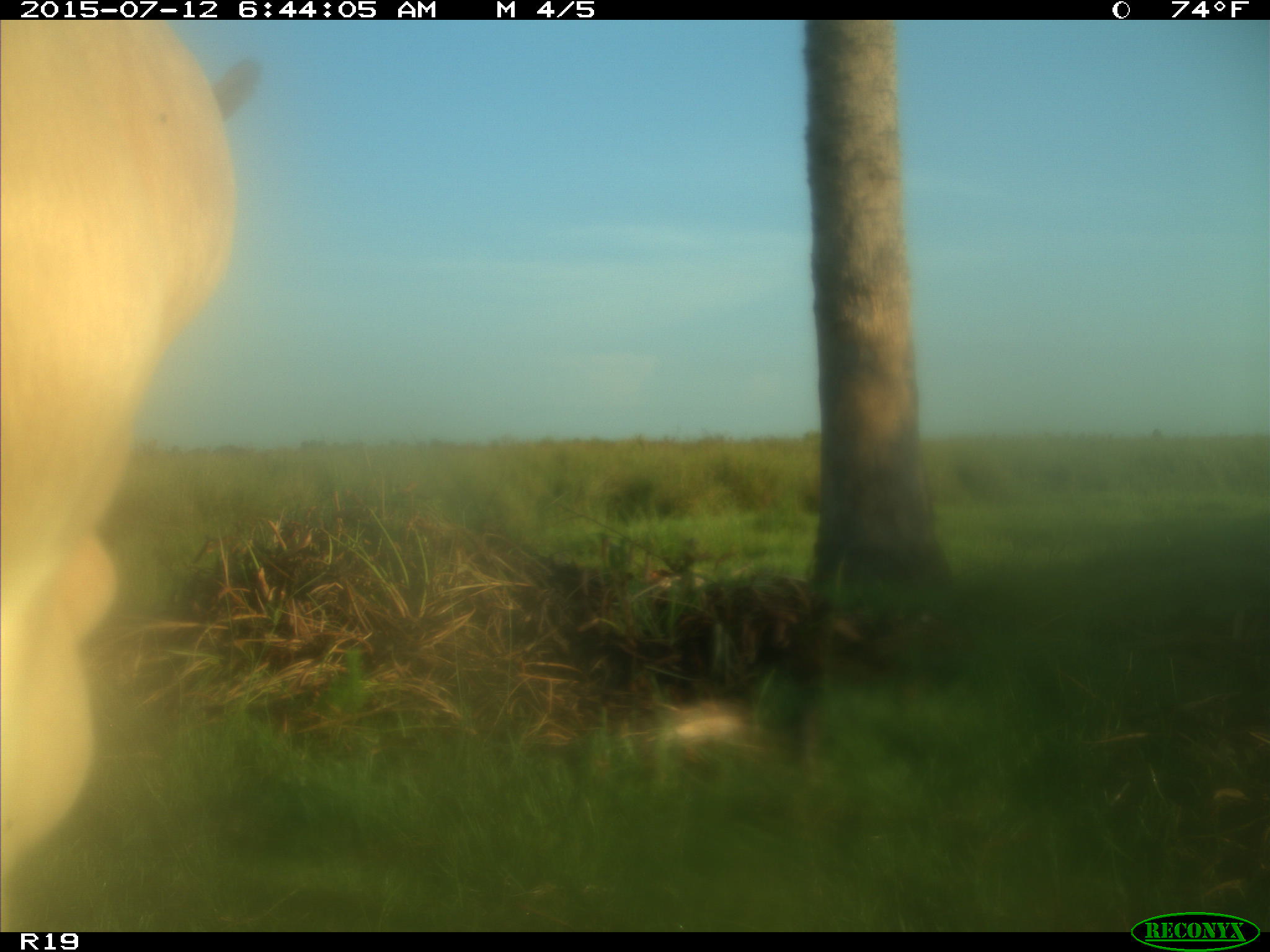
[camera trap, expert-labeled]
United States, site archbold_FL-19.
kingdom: Animalia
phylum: Chordata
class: Mammalia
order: Artiodactyla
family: Bovidae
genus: Bos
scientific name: Bos taurus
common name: domestic cow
Bos taurus (domestic cow).